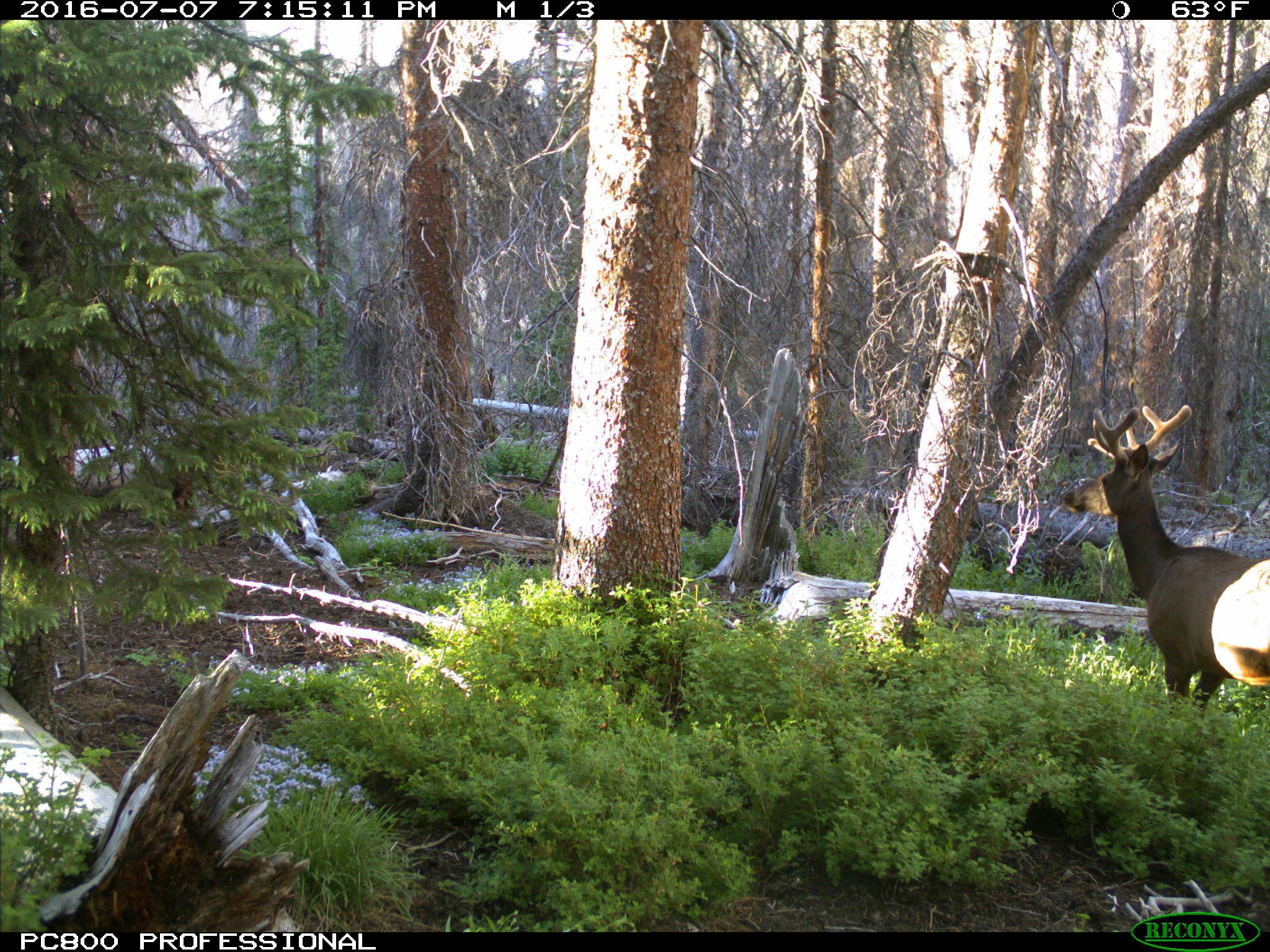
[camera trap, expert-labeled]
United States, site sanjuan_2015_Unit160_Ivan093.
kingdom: Animalia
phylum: Chordata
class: Mammalia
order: Artiodactyla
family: Cervidae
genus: Cervus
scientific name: Cervus elaphus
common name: red deer